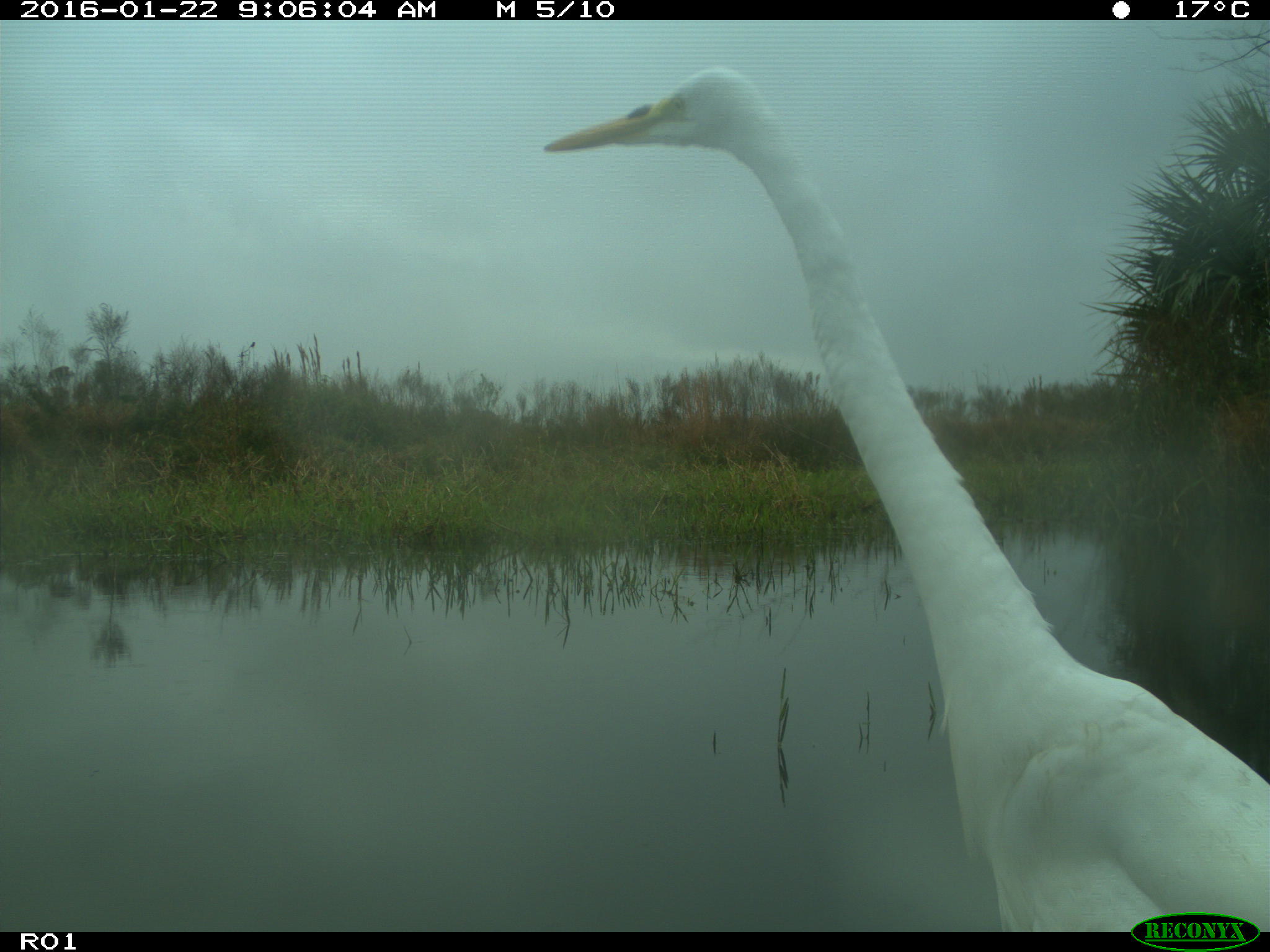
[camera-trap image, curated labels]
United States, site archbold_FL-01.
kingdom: Animalia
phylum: Chordata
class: Aves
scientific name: Aves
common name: birds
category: unidentified bird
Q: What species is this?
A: Unidentified bird (birds) (Aves).